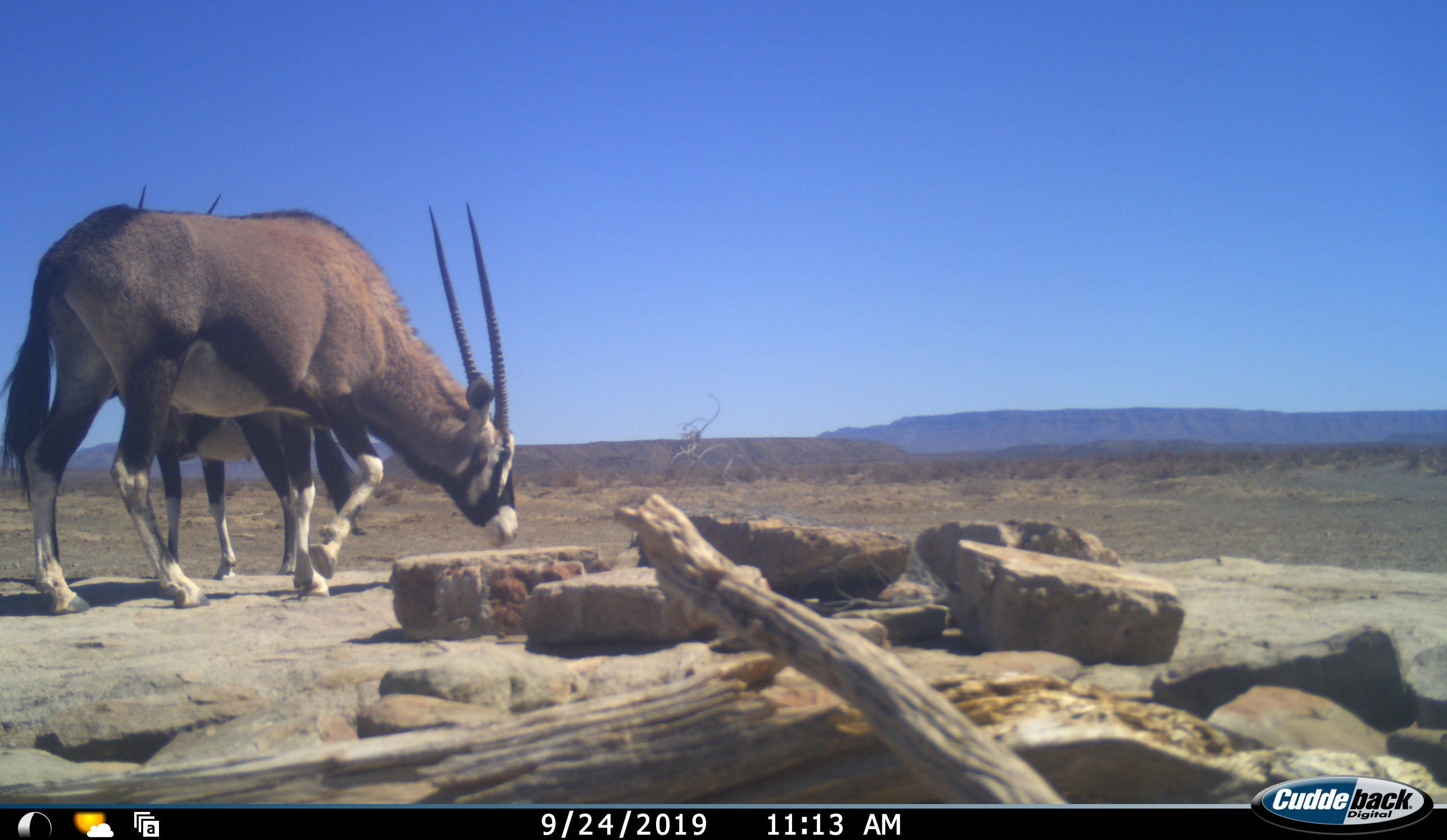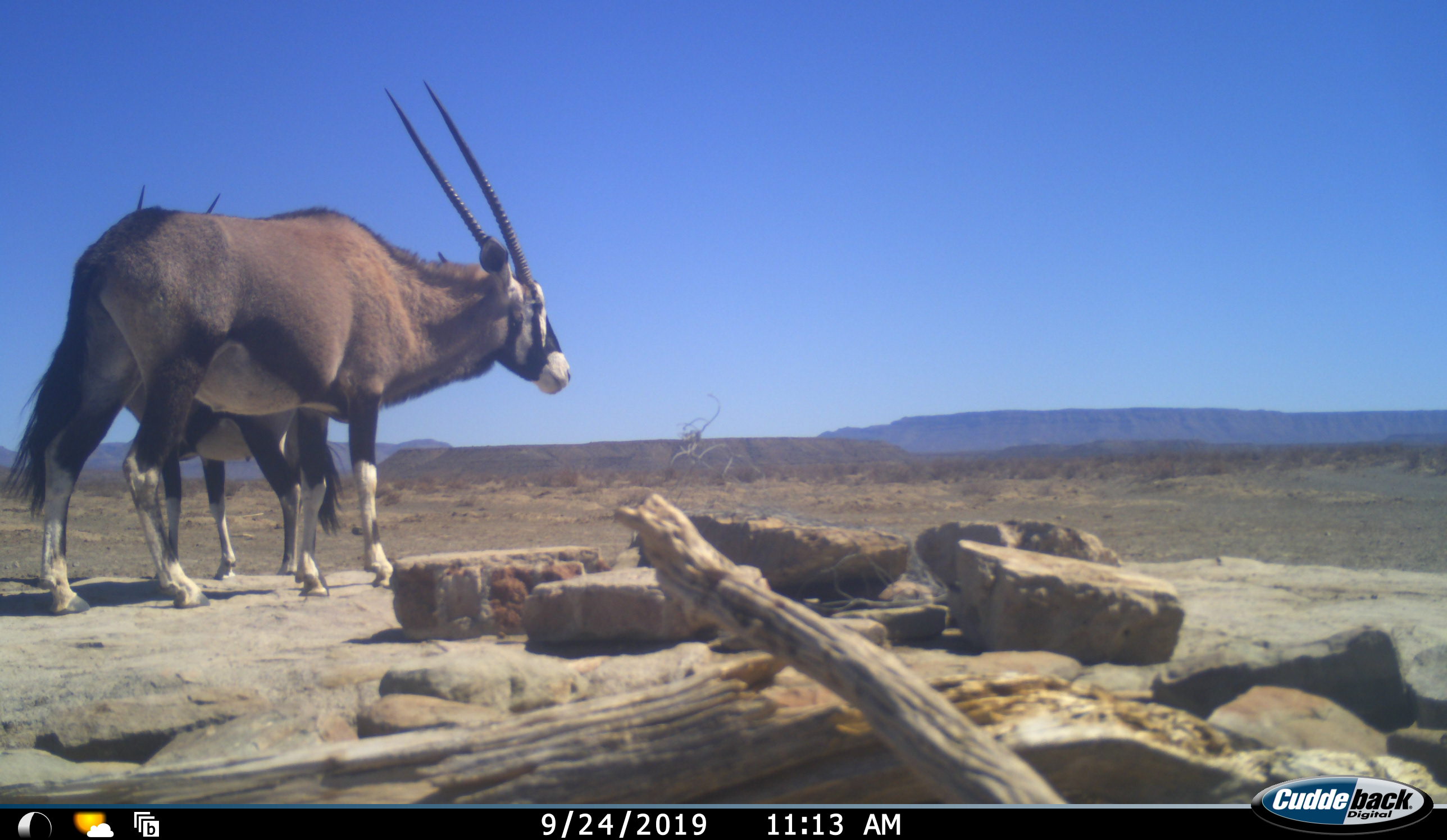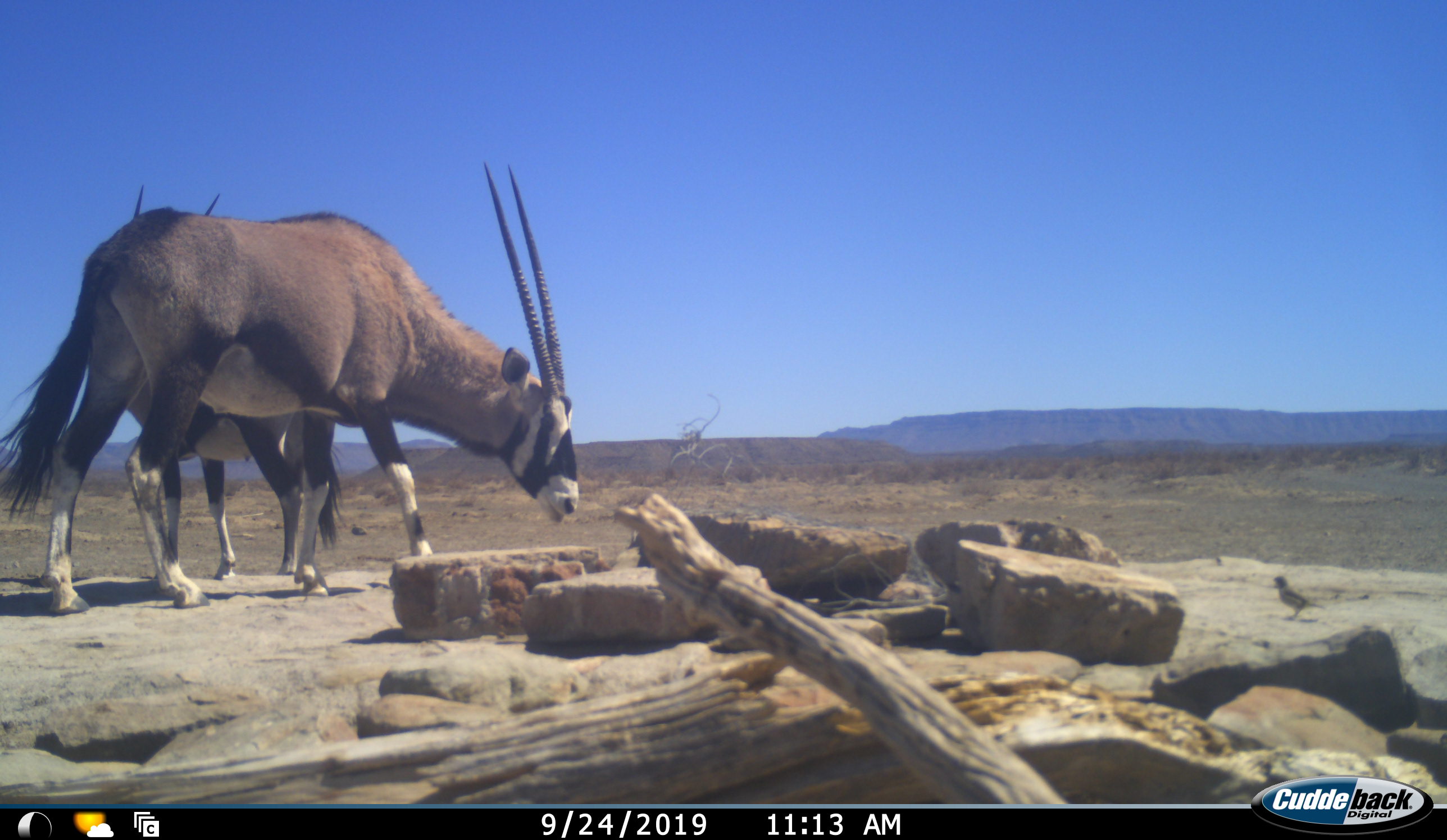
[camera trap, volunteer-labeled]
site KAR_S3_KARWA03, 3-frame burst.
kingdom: Animalia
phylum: Chordata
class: Mammalia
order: Artiodactyla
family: Bovidae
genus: Oryx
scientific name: Oryx gazella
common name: gemsbok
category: oryx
Oryx (gemsbok) (Oryx gazella), count 2. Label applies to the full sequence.